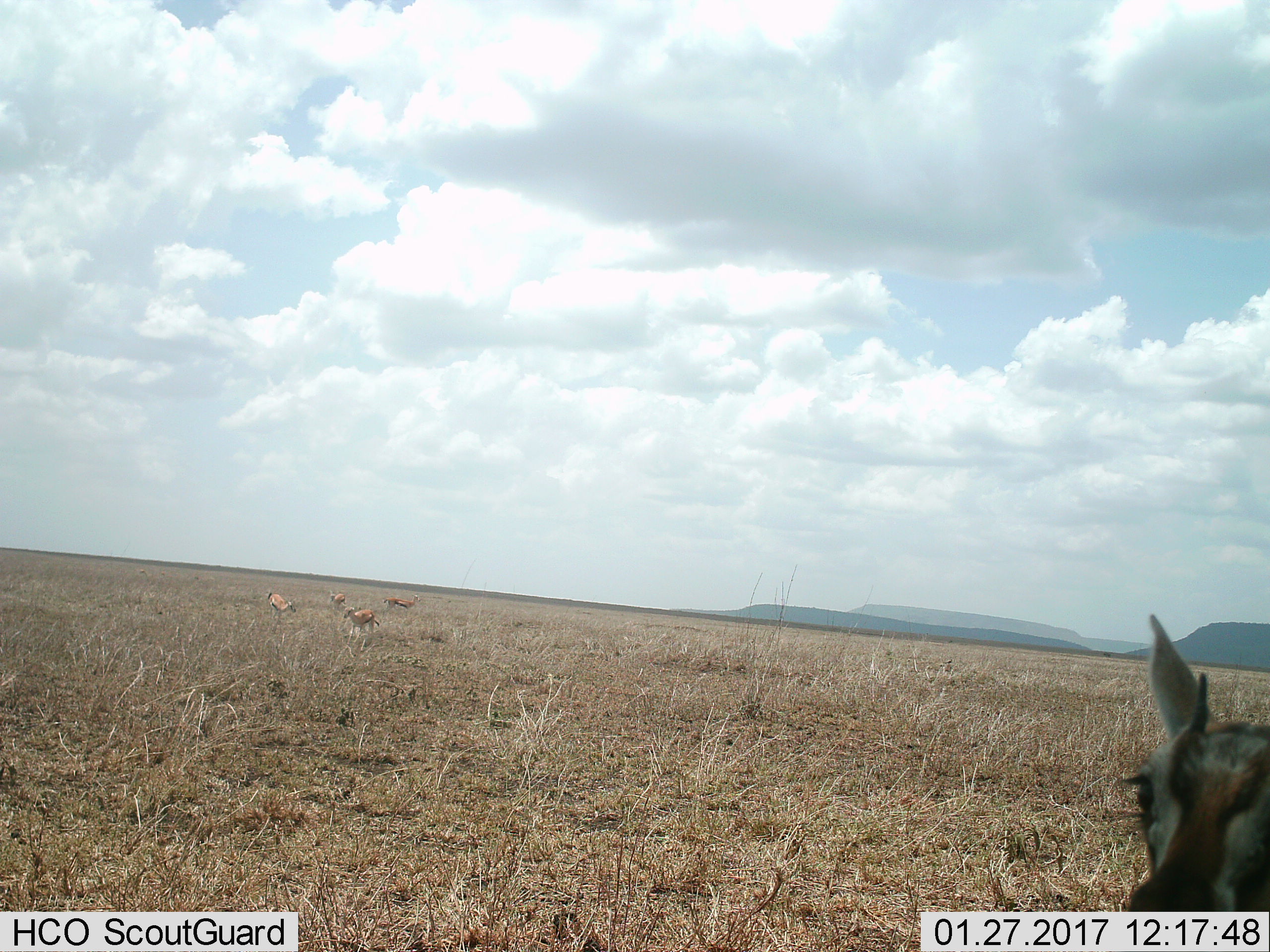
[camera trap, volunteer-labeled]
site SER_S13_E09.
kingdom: Animalia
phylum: Chordata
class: Mammalia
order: Artiodactyla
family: Bovidae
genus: Eudorcas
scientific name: Eudorcas thomsonii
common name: thomson's gazelle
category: gazellethomsons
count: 5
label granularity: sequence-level